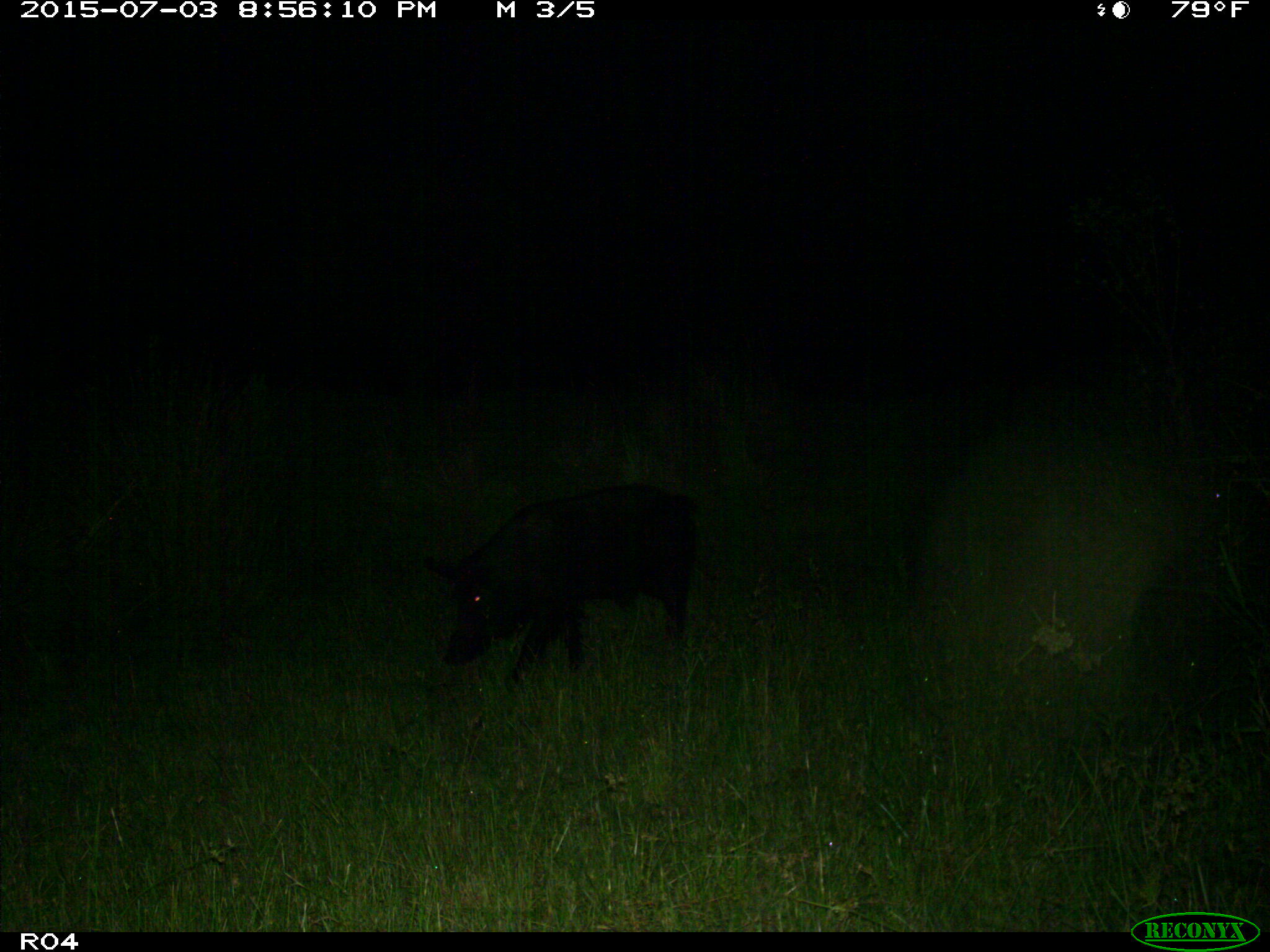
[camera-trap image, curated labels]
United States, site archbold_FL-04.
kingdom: Animalia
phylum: Chordata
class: Mammalia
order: Artiodactyla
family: Suidae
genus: Sus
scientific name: Sus scrofa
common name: wild boar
Sus scrofa (wild boar).